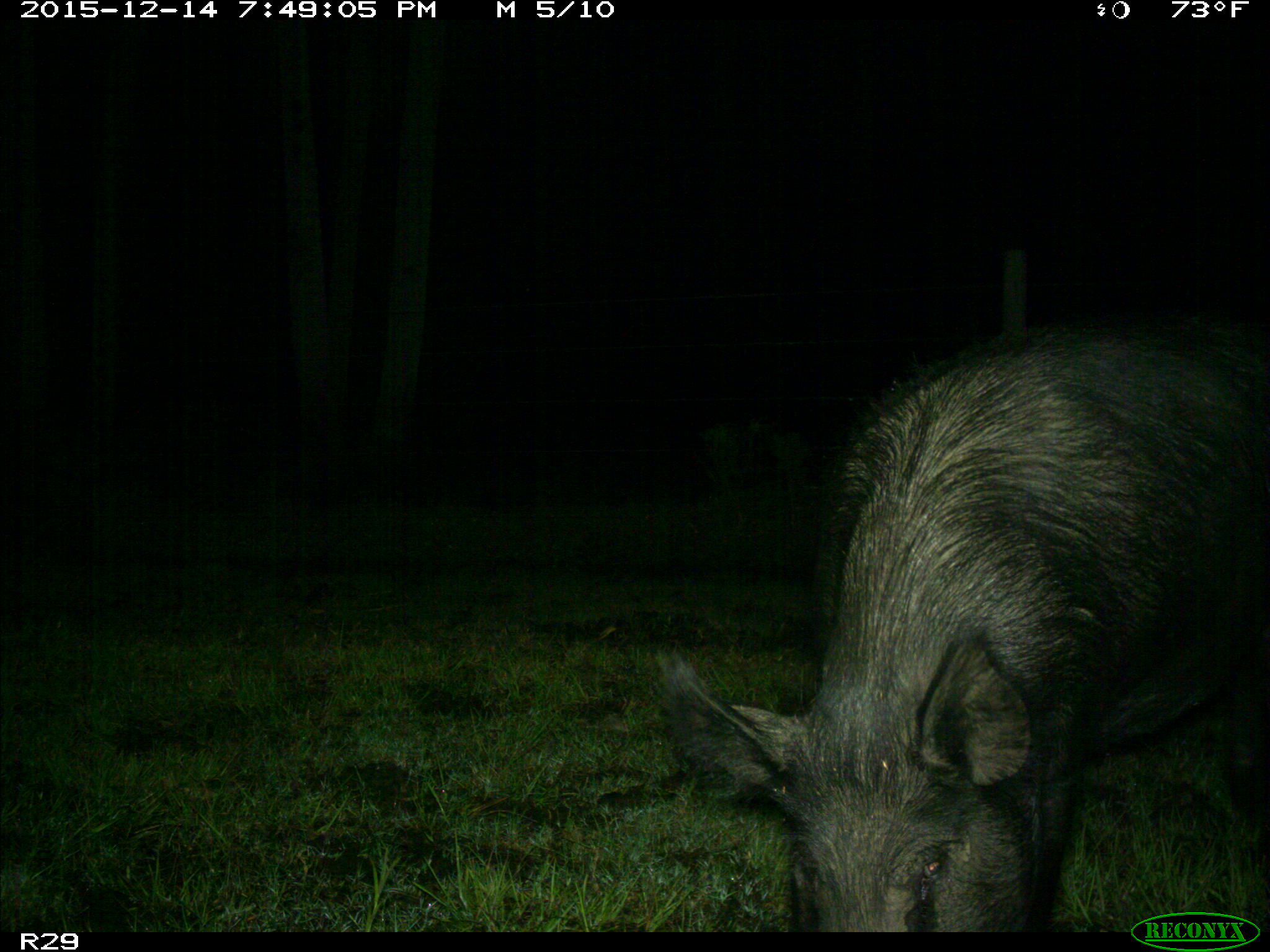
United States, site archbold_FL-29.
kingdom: Animalia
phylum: Chordata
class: Mammalia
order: Artiodactyla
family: Suidae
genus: Sus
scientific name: Sus scrofa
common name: wild boar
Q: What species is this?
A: Sus scrofa (wild boar).